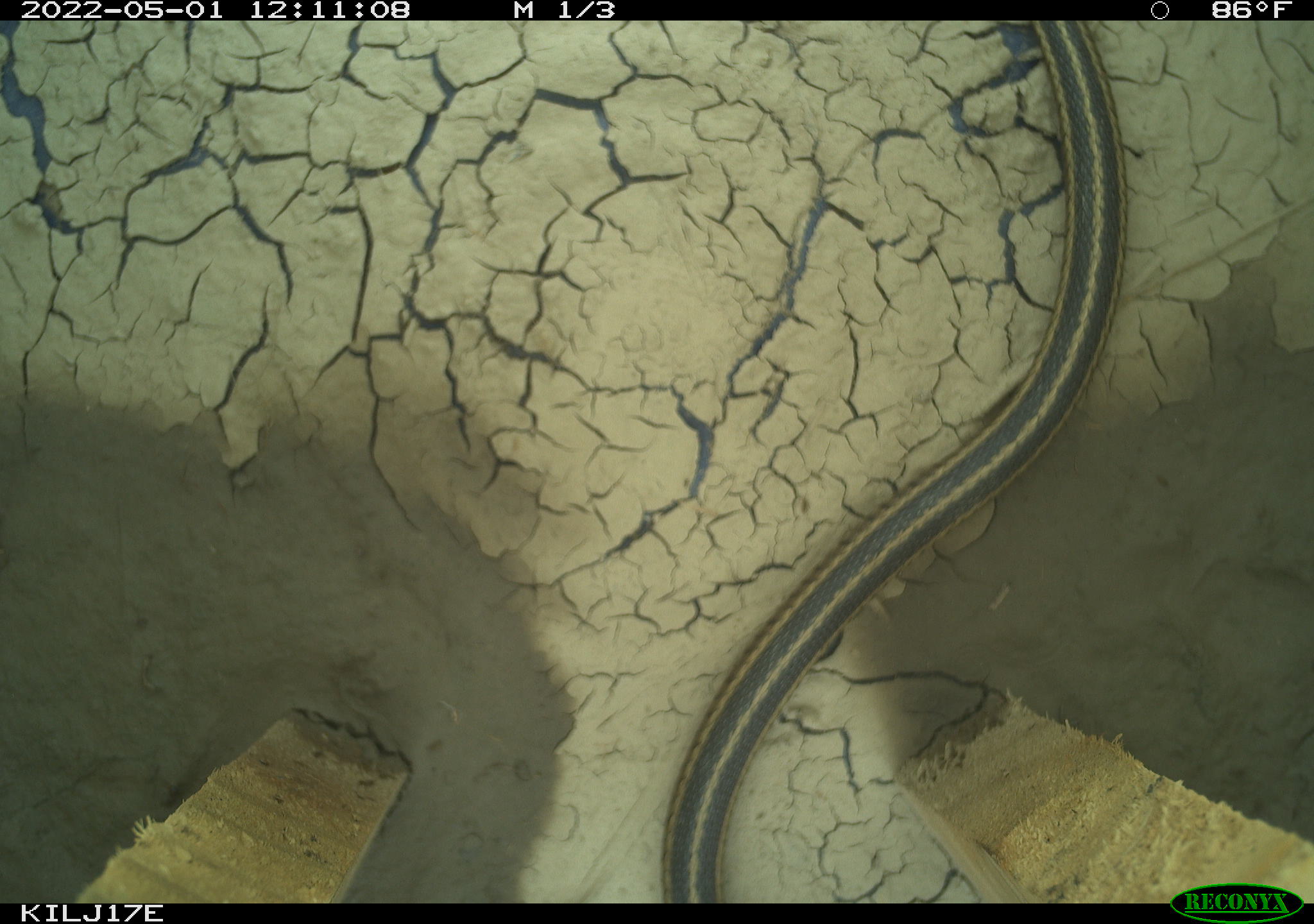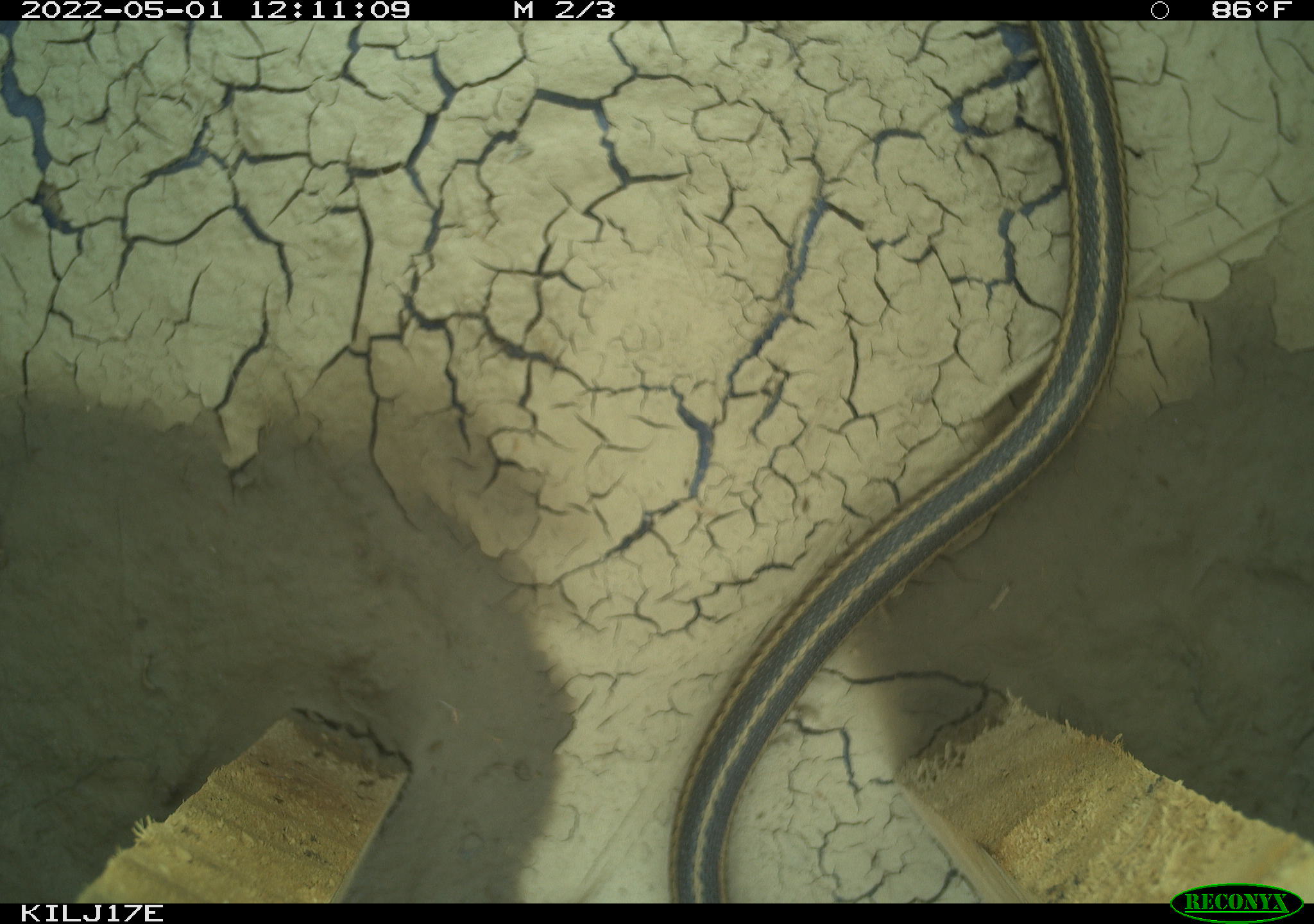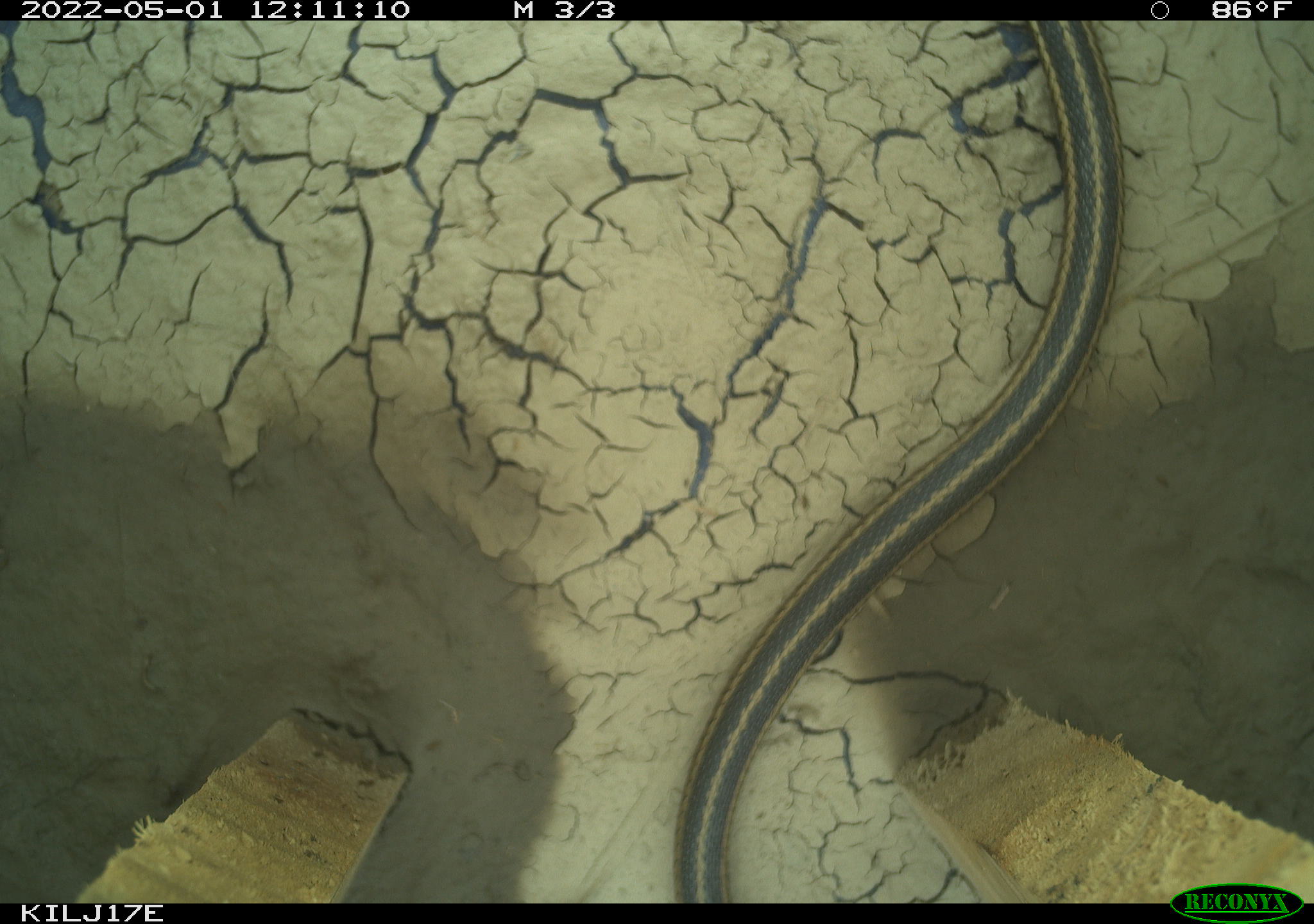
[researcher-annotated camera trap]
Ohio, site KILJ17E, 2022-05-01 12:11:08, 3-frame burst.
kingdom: Animalia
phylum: Chordata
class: Reptilia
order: Squamata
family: Colubridae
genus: Thamnophis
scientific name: Thamnophis sirtalis sirtalis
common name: eastern gartersnake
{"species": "eastern gartersnake (Thamnophis sirtalis sirtalis)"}